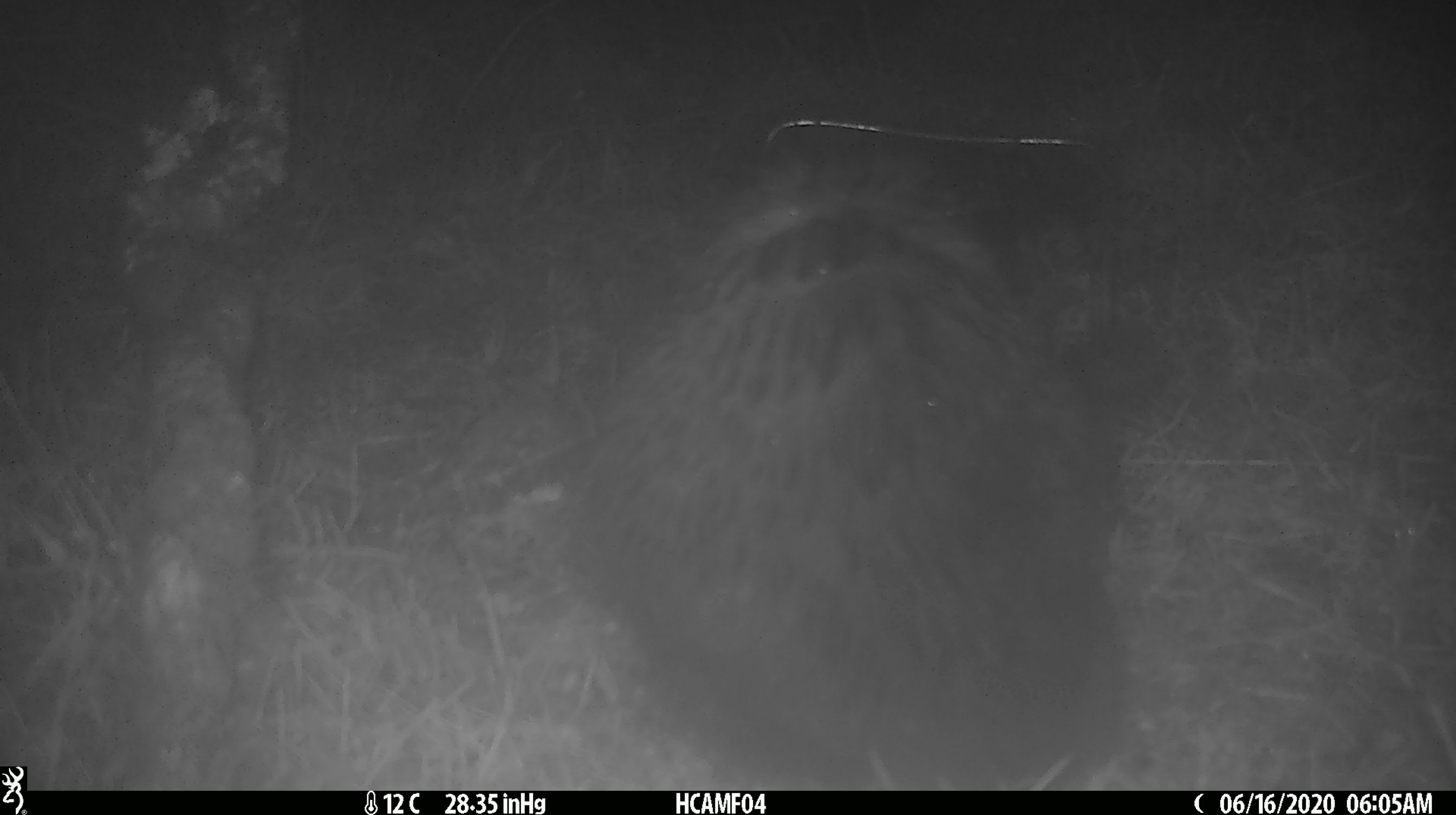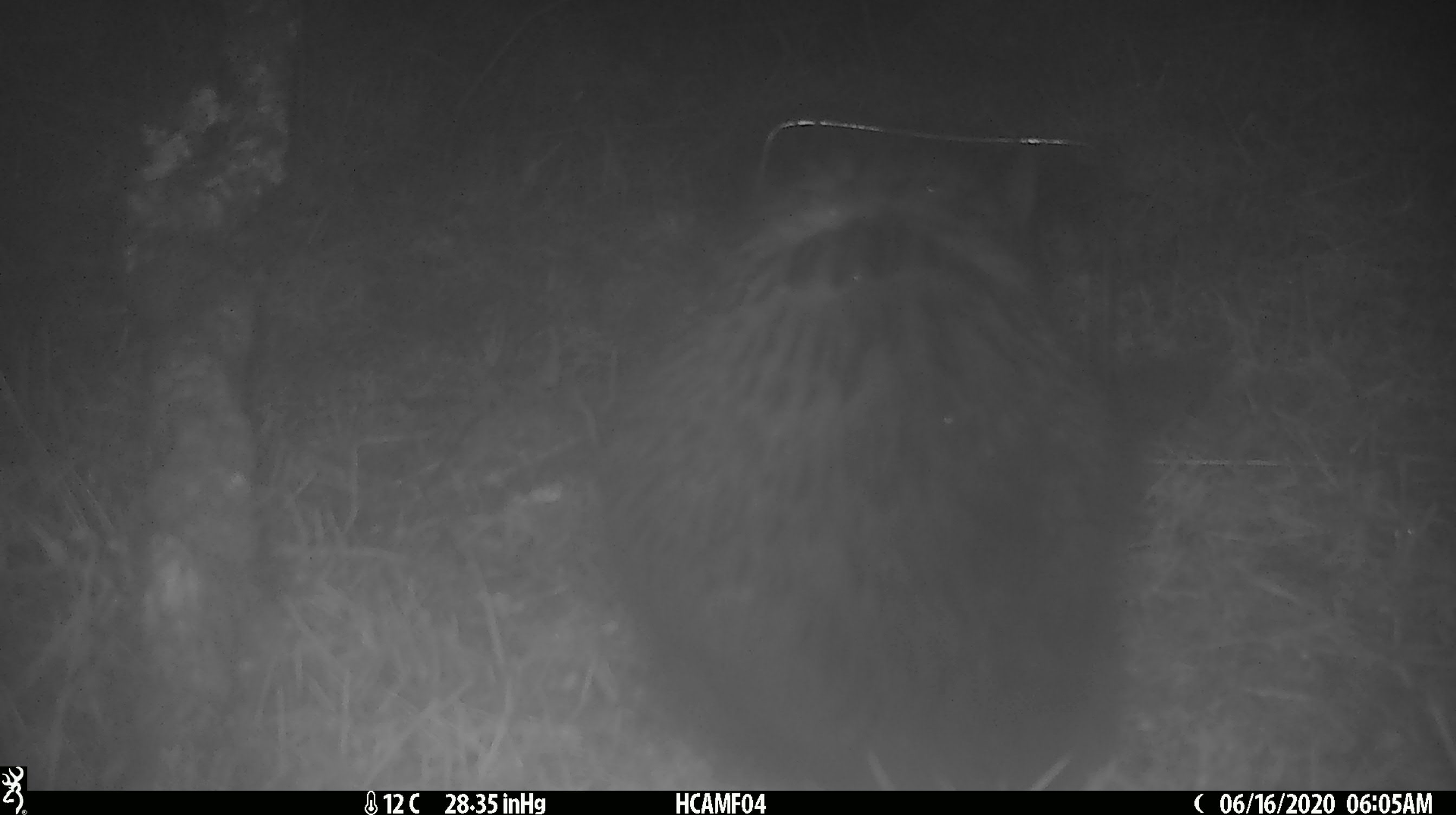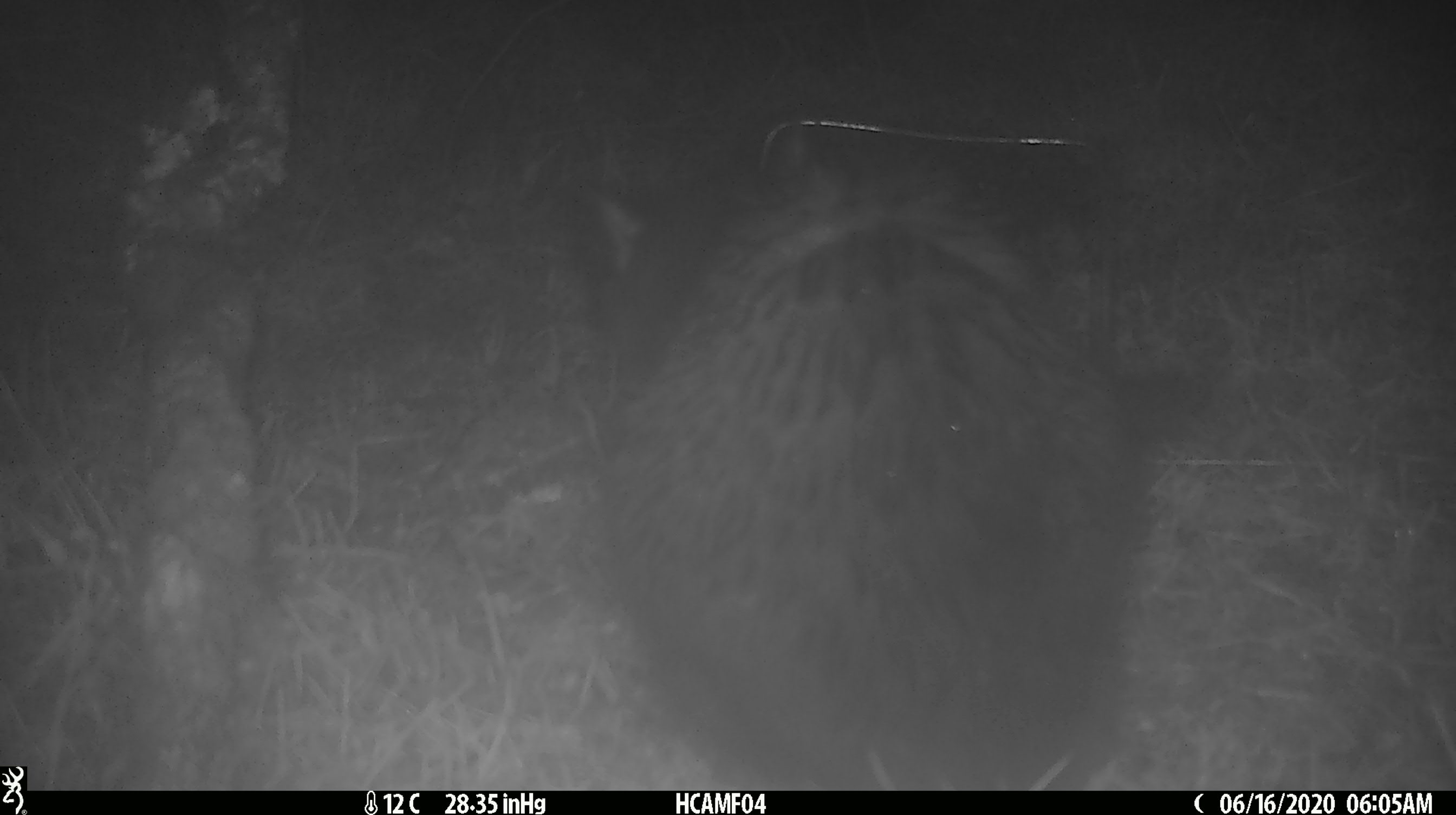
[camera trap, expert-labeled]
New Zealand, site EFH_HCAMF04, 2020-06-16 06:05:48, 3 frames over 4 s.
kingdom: Animalia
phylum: Chordata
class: Mammalia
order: Carnivora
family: Felidae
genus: Felis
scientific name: Felis catus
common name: domestic cat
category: cat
Cat (domestic cat) (Felis catus).